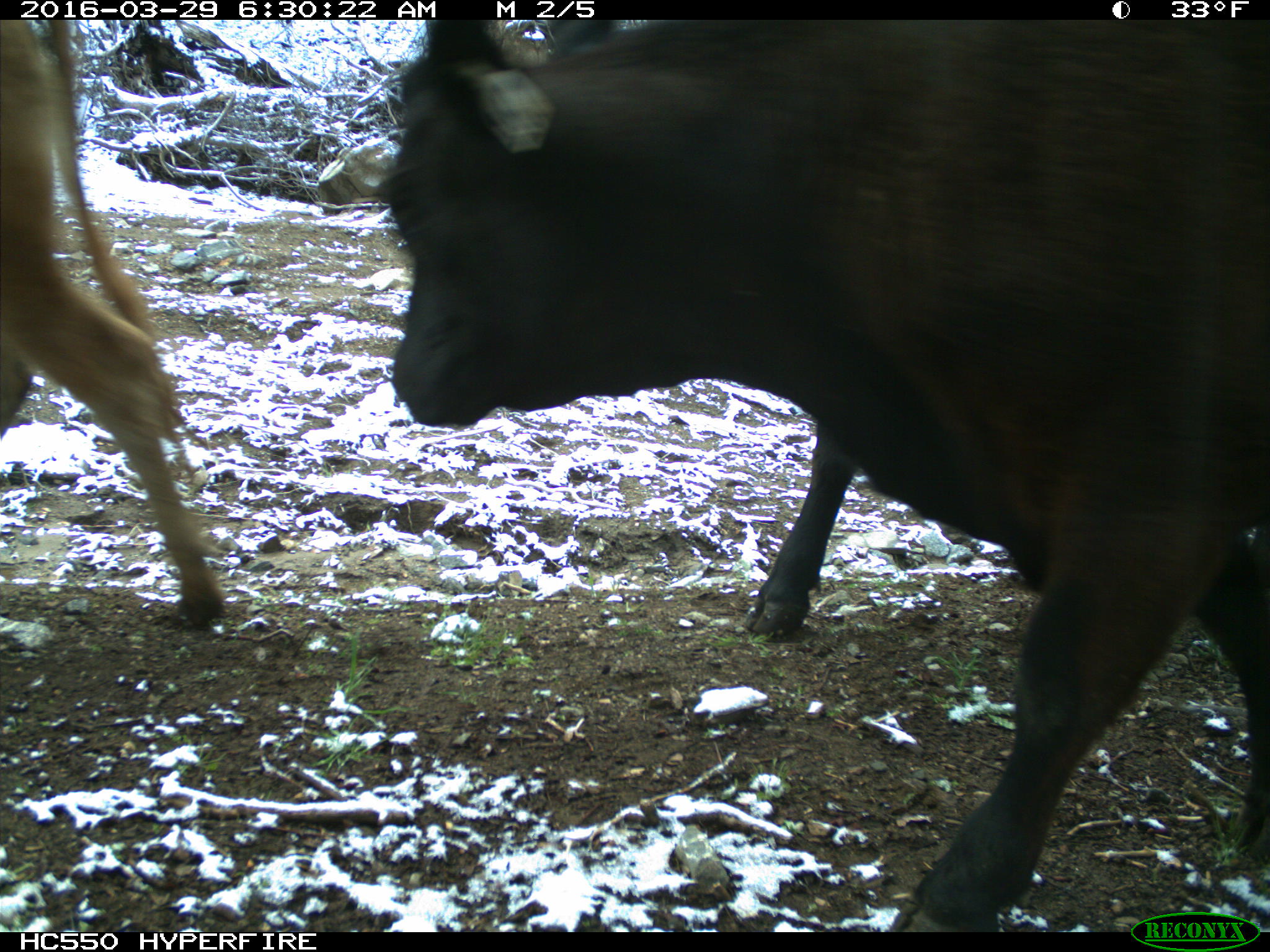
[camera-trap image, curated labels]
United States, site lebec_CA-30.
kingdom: Animalia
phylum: Chordata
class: Mammalia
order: Artiodactyla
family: Bovidae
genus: Bos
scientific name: Bos taurus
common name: domestic cow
Bos taurus (domestic cow).